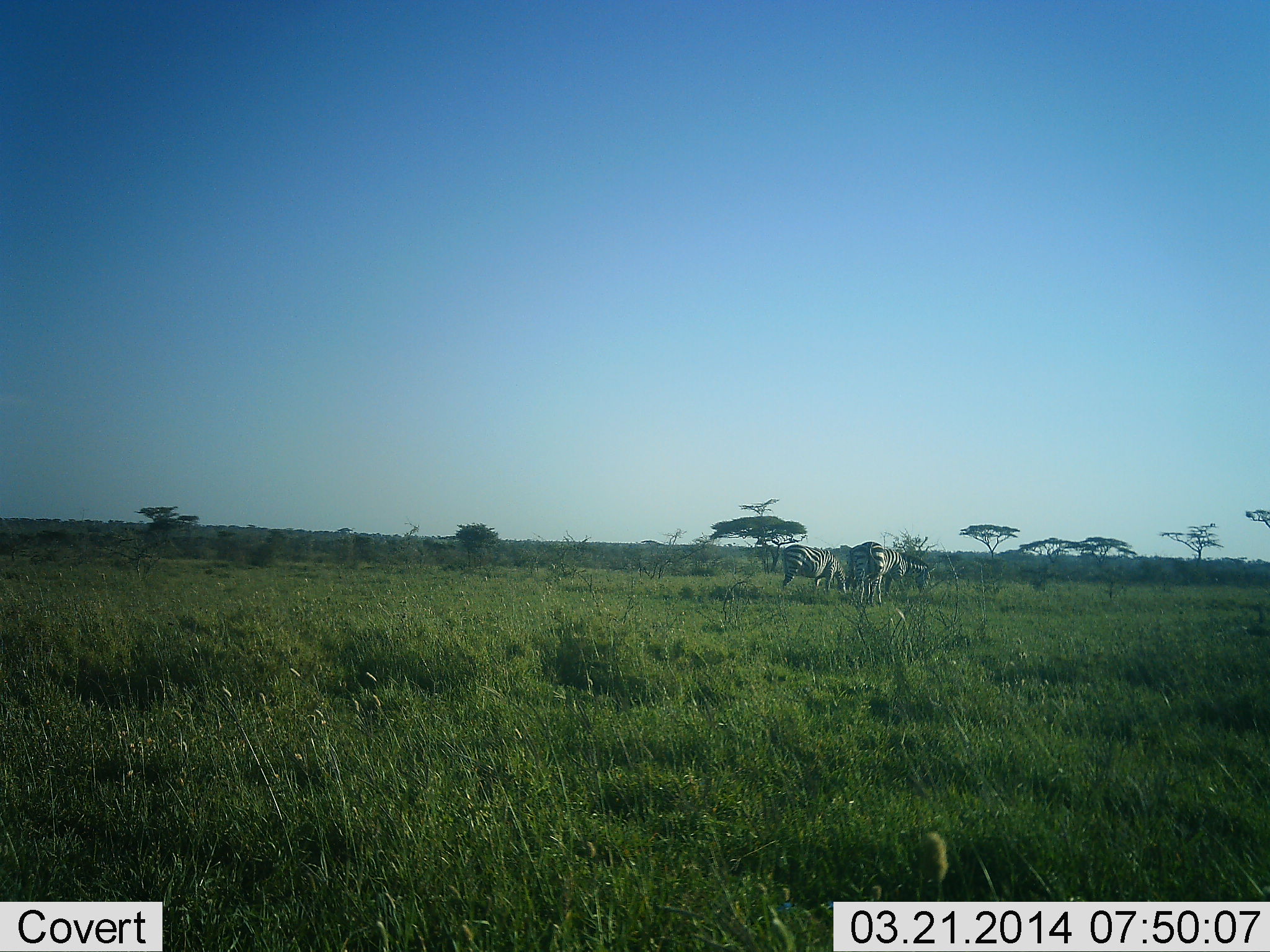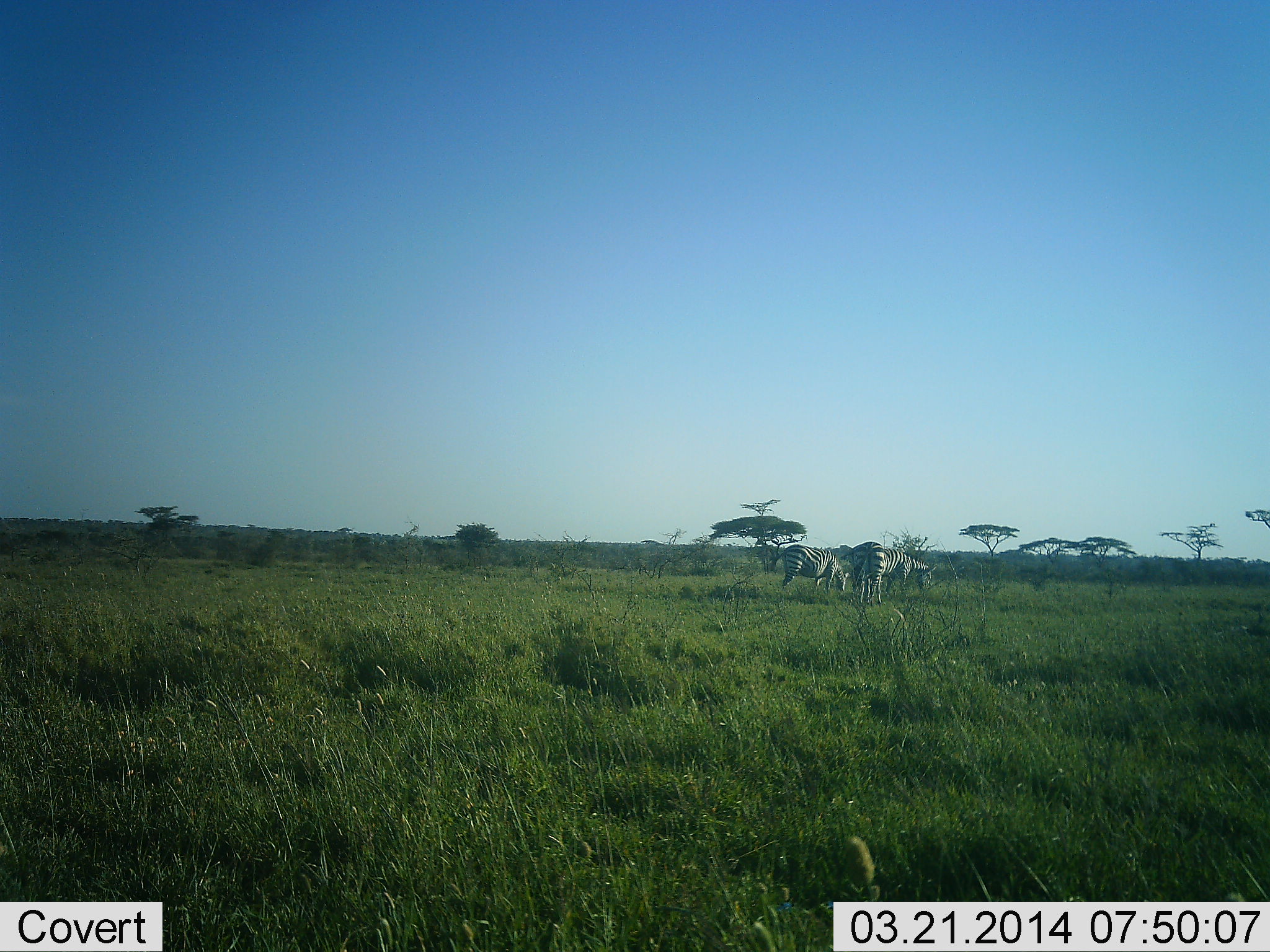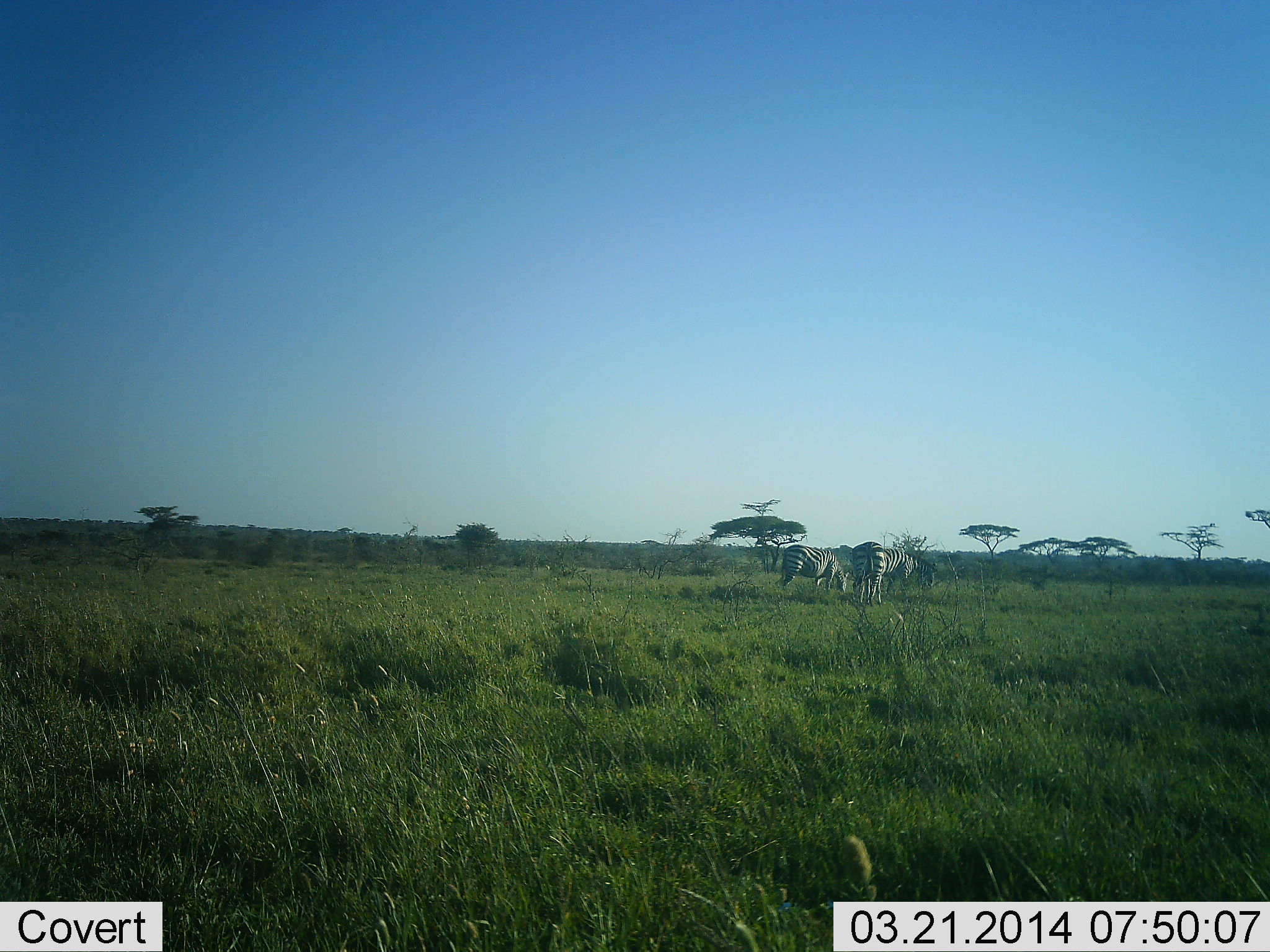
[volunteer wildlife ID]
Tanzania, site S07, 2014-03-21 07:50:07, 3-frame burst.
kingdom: Animalia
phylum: Chordata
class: Mammalia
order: Perissodactyla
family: Equidae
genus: Equus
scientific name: Equus quagga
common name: plains zebra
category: zebra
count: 3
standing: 30%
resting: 0%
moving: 10%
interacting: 0%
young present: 0%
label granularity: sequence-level